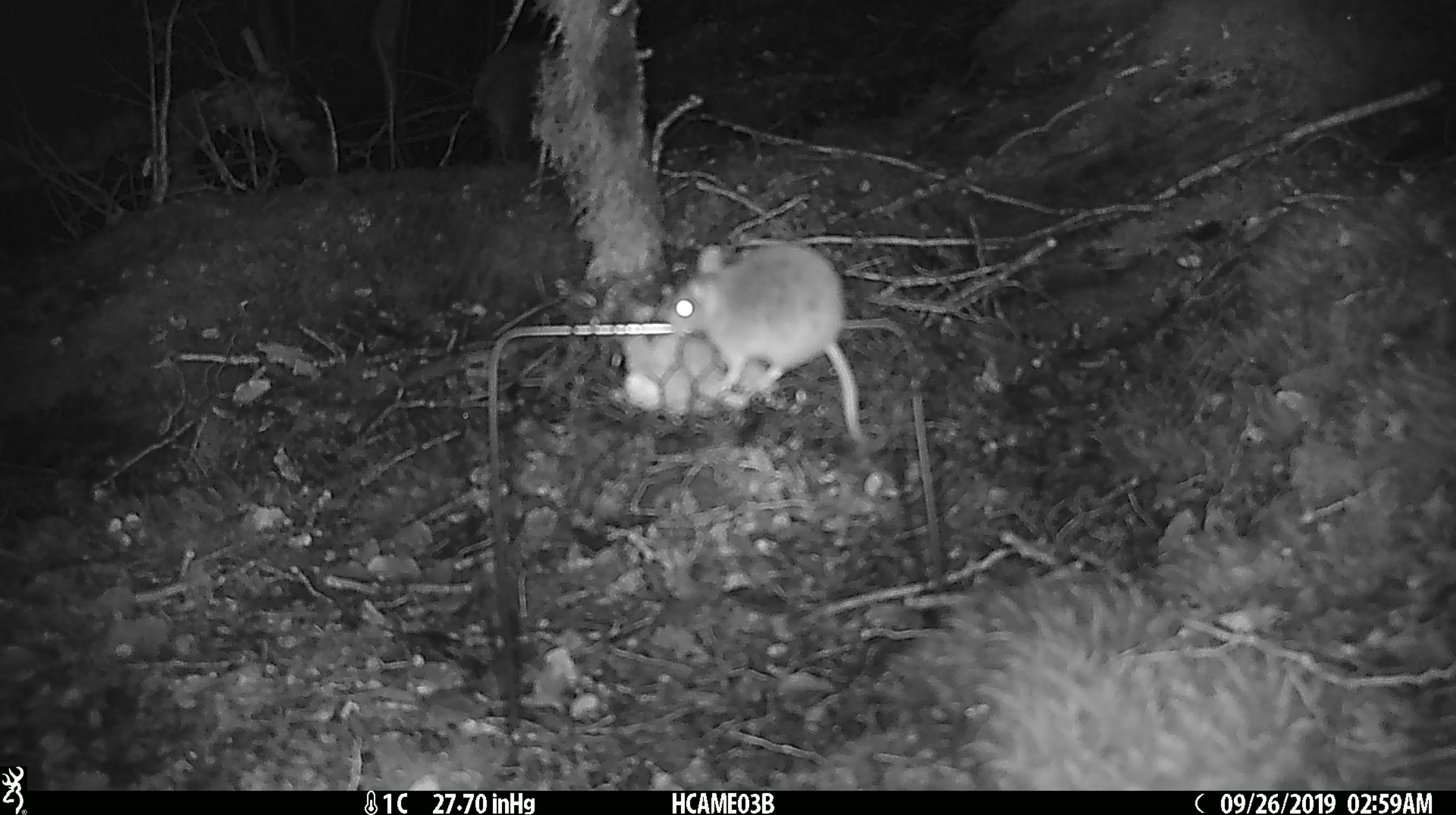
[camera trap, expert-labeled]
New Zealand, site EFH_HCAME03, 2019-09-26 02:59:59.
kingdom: Animalia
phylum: Chordata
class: Mammalia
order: Rodentia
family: Muridae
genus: Mus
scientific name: Mus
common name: mouse